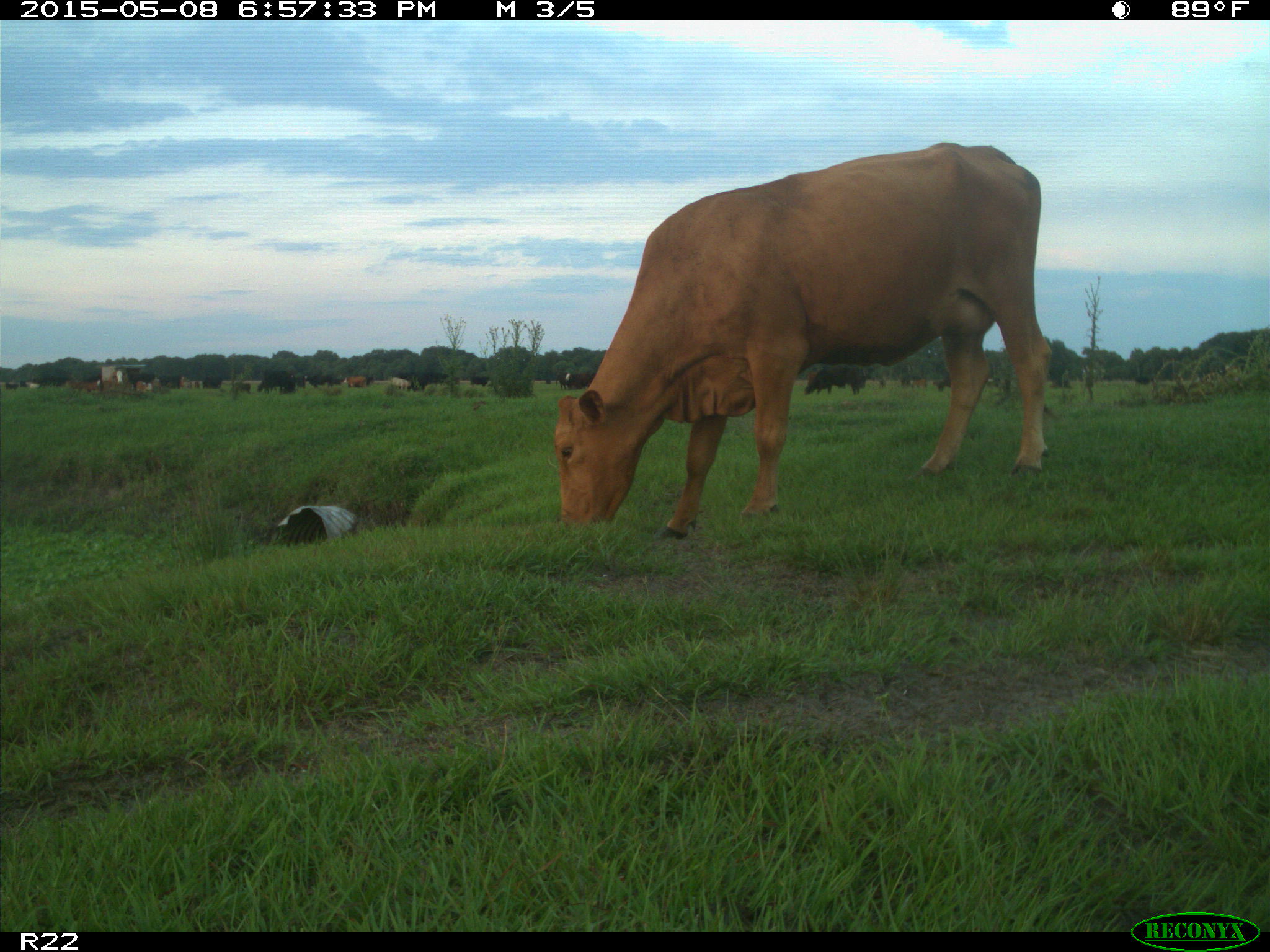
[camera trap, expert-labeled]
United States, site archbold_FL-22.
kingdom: Animalia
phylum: Chordata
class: Mammalia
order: Artiodactyla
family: Bovidae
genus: Bos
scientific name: Bos taurus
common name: domestic cow